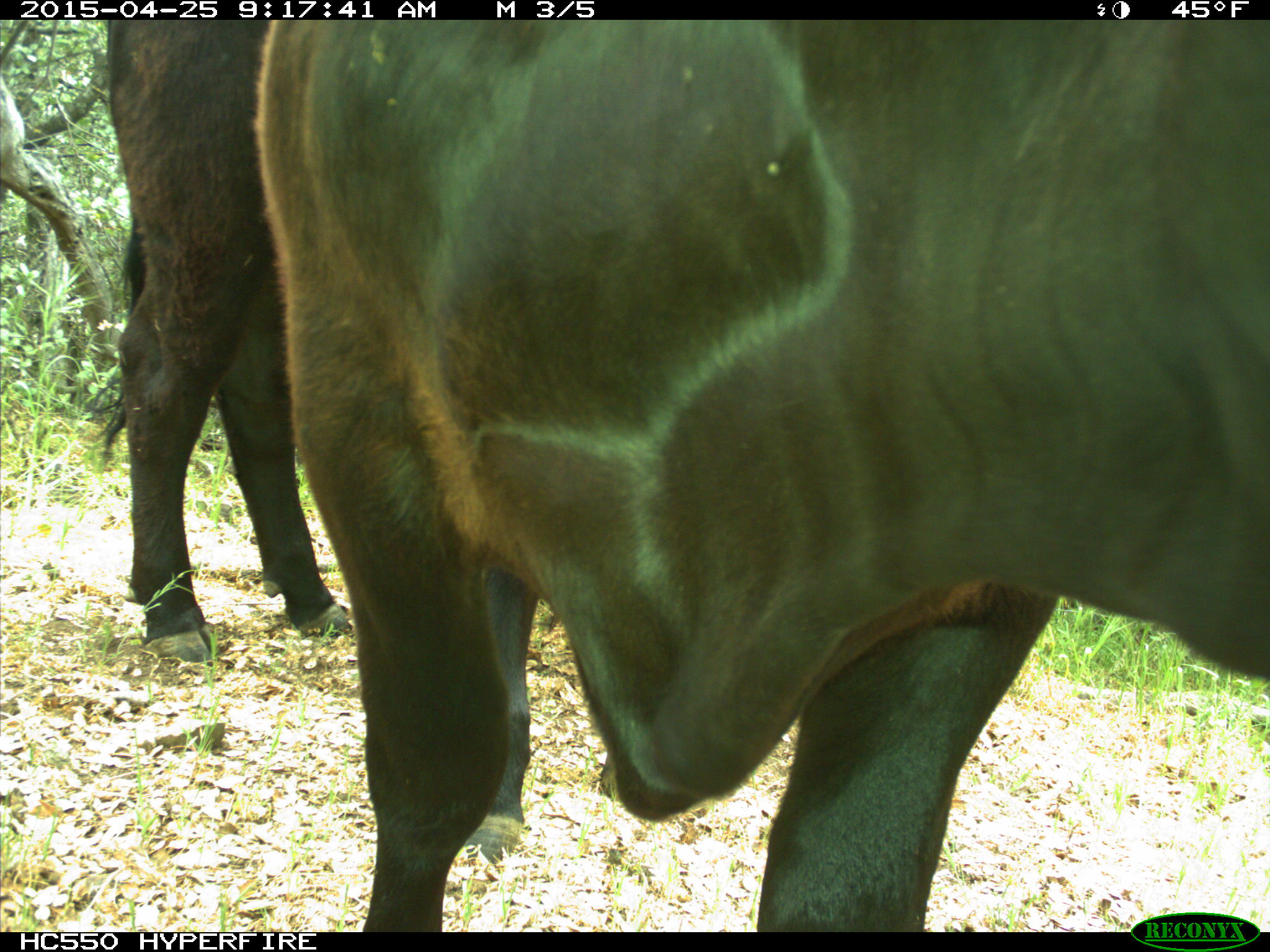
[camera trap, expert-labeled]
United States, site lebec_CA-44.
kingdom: Animalia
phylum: Chordata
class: Mammalia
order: Artiodactyla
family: Suidae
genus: Sus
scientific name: Sus scrofa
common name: wild boar